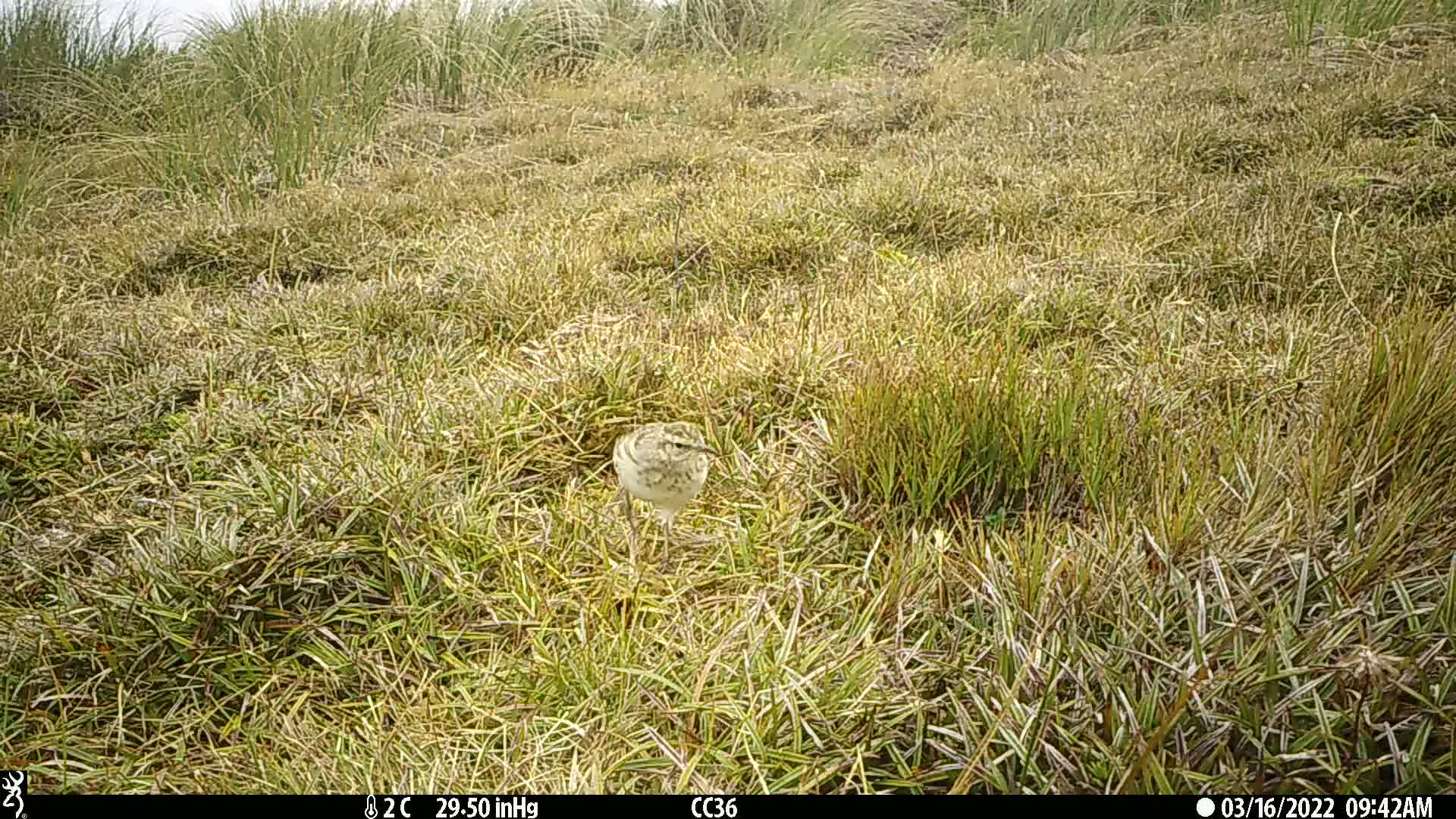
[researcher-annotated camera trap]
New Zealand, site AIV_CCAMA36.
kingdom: Animalia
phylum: Chordata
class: Aves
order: Passeriformes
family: Motacillidae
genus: Anthus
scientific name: Anthus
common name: pipit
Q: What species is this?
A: Pipit (Anthus).